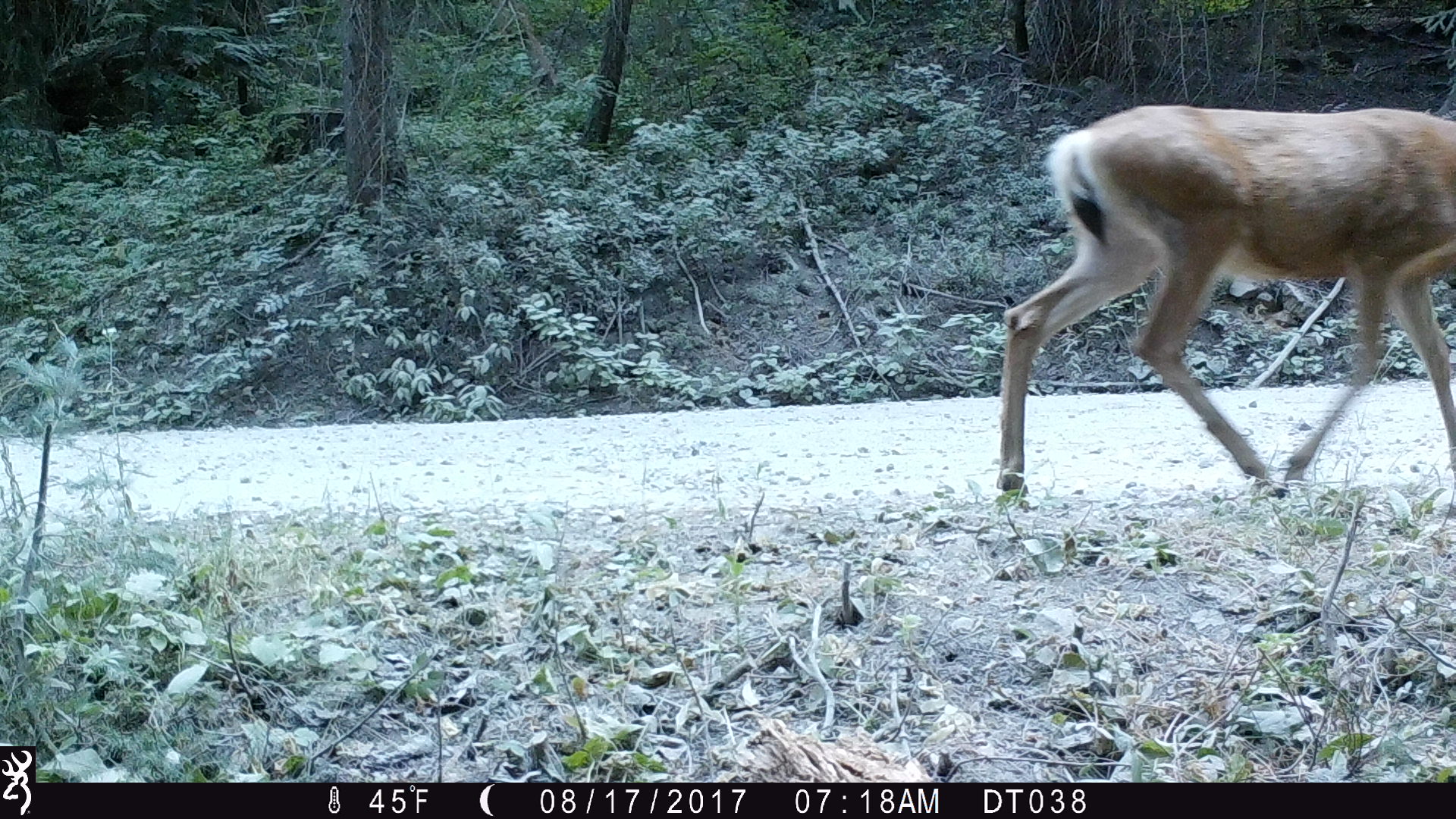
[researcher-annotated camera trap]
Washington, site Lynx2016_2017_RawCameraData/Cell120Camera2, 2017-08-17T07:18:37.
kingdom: Animalia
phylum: Chordata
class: Mammalia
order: Artiodactyla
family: Cervidae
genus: Odocoileus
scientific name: Odocoileus hemionus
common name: mule deer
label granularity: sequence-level